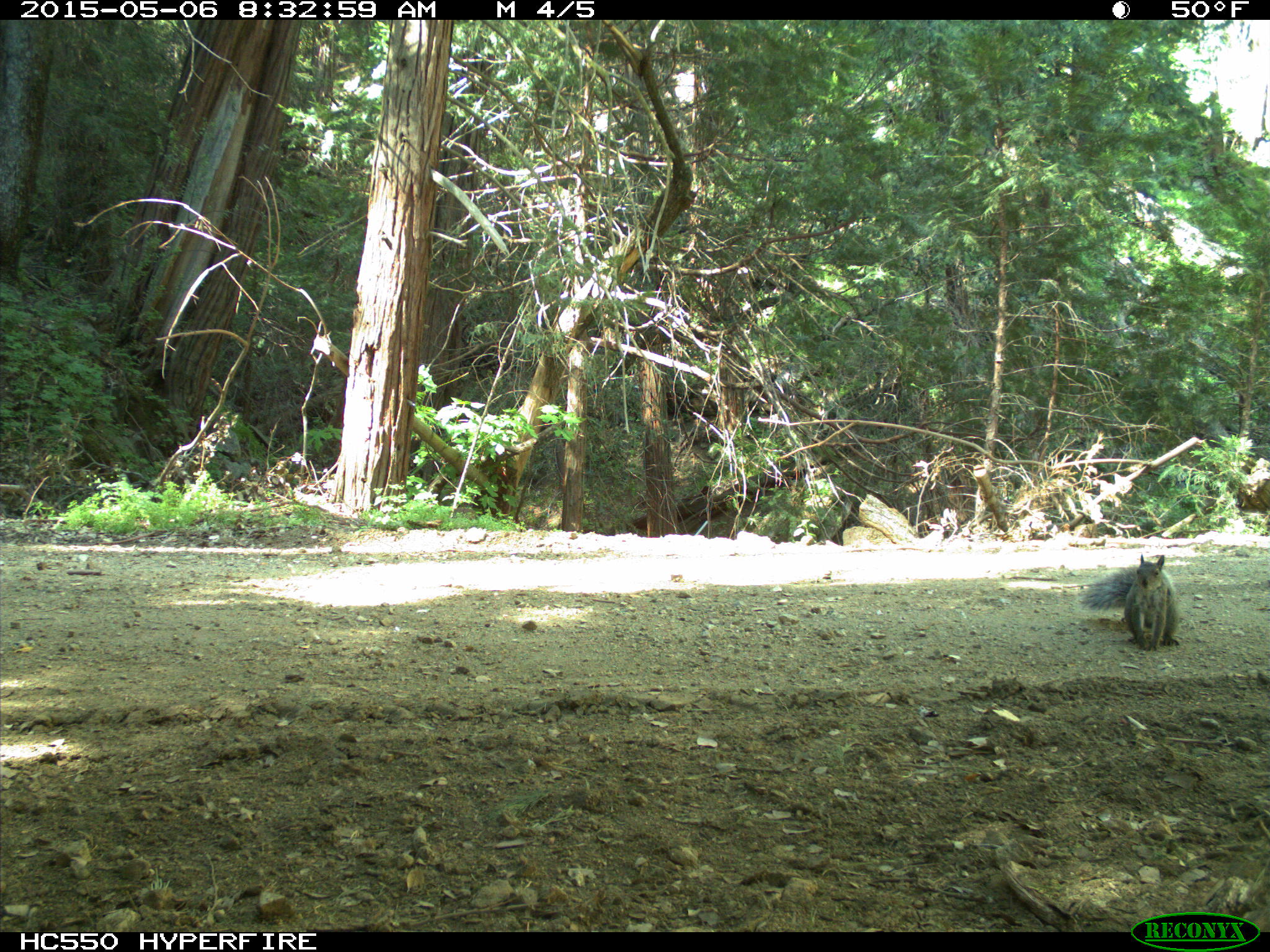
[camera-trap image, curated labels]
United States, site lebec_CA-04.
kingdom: Animalia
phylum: Chordata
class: Mammalia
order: Rodentia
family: Sciuridae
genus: Sciurus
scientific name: Sciurus carolinensis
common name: eastern gray squirrel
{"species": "Sciurus carolinensis (eastern gray squirrel)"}